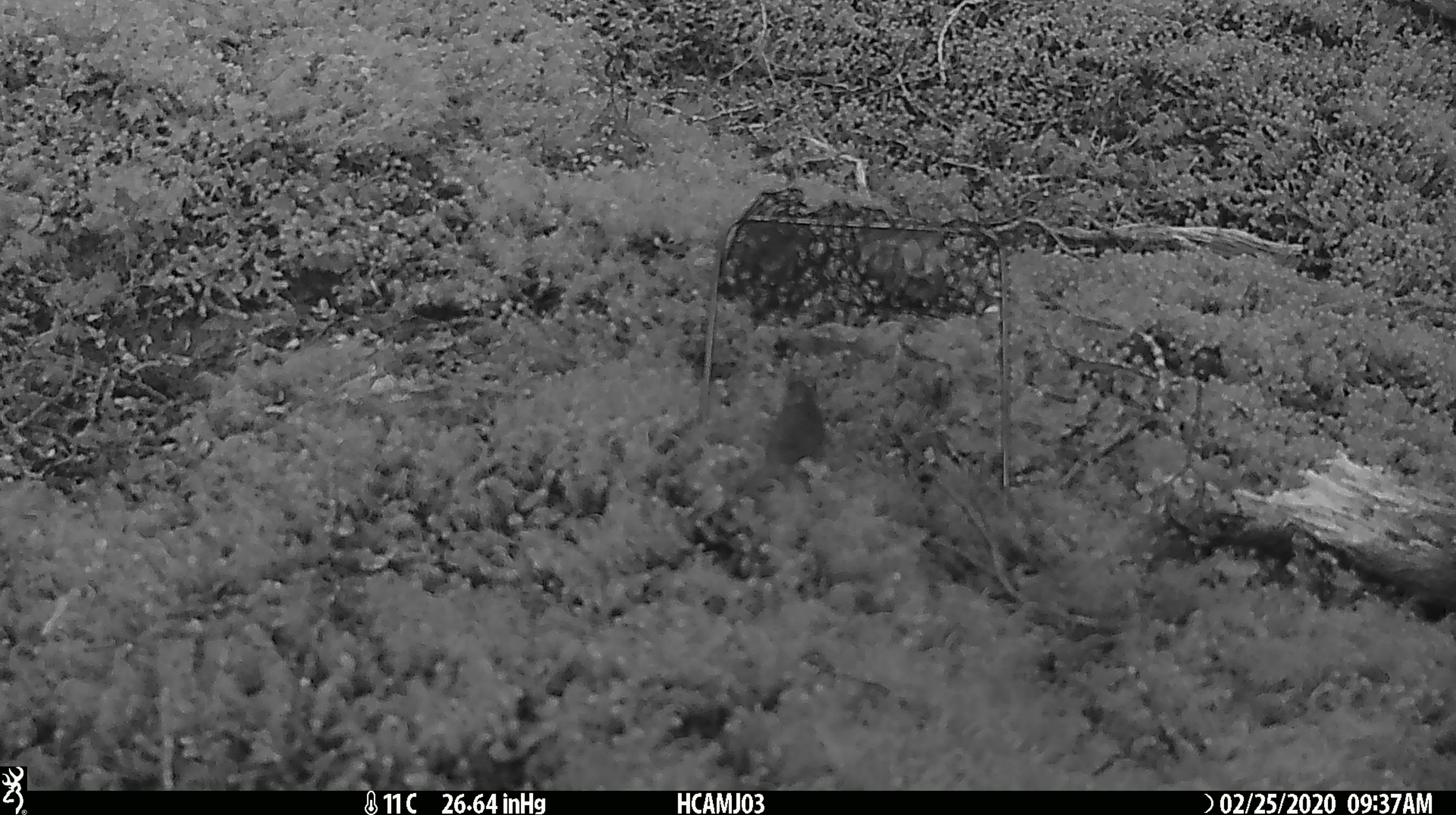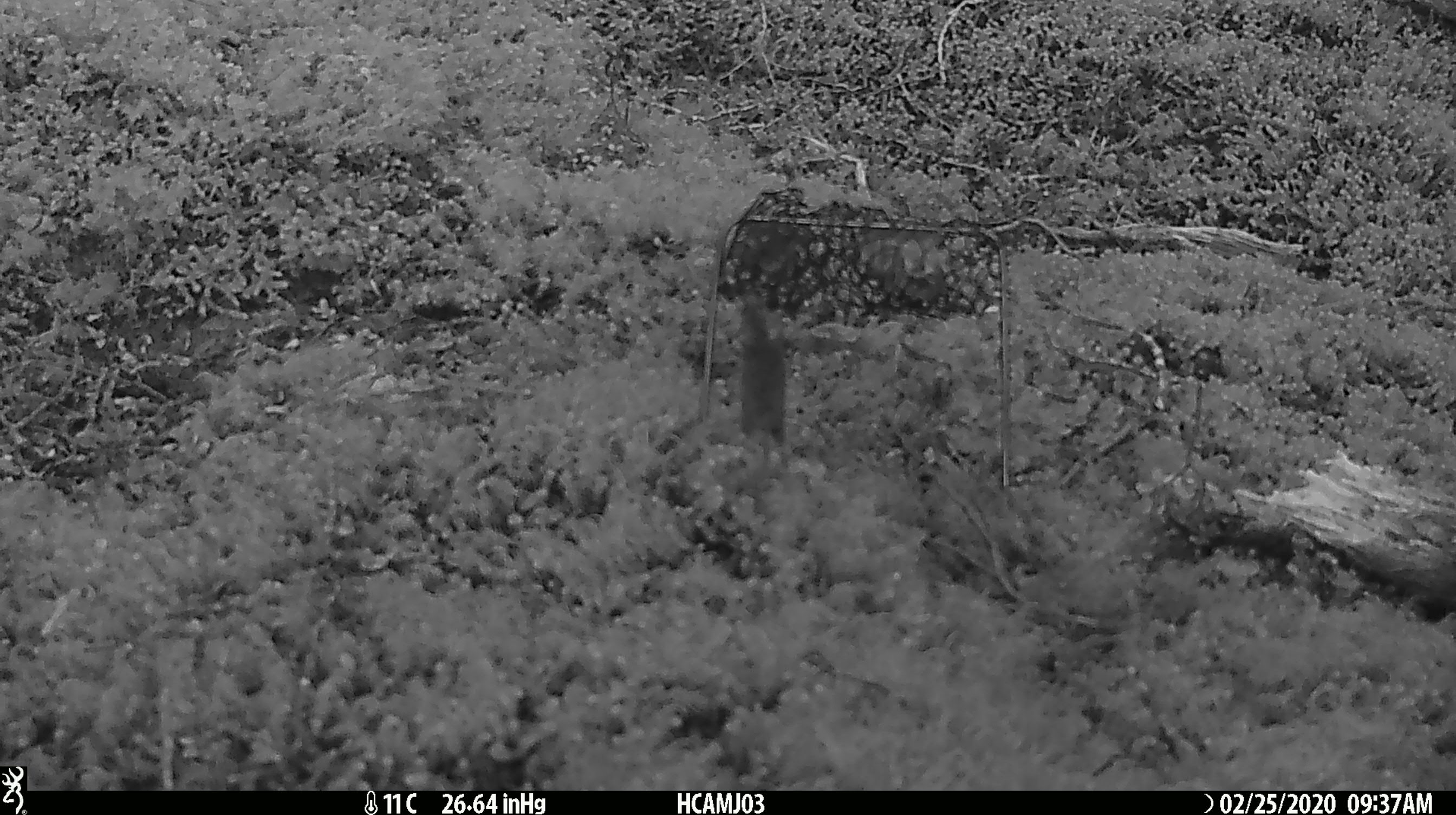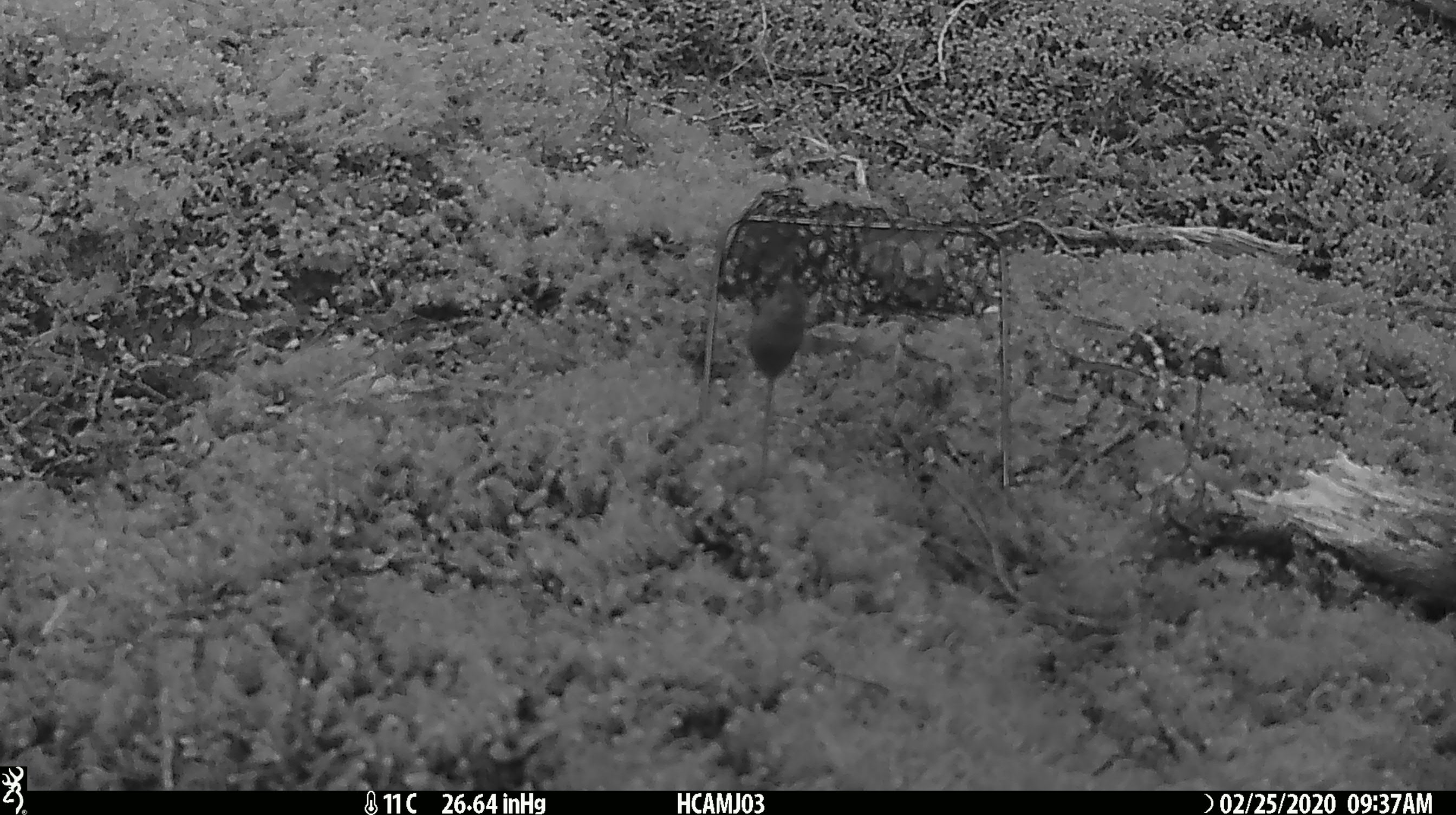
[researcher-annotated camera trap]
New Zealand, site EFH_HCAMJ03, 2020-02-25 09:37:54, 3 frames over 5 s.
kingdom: Animalia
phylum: Chordata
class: Mammalia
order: Rodentia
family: Muridae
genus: Mus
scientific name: Mus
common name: mouse